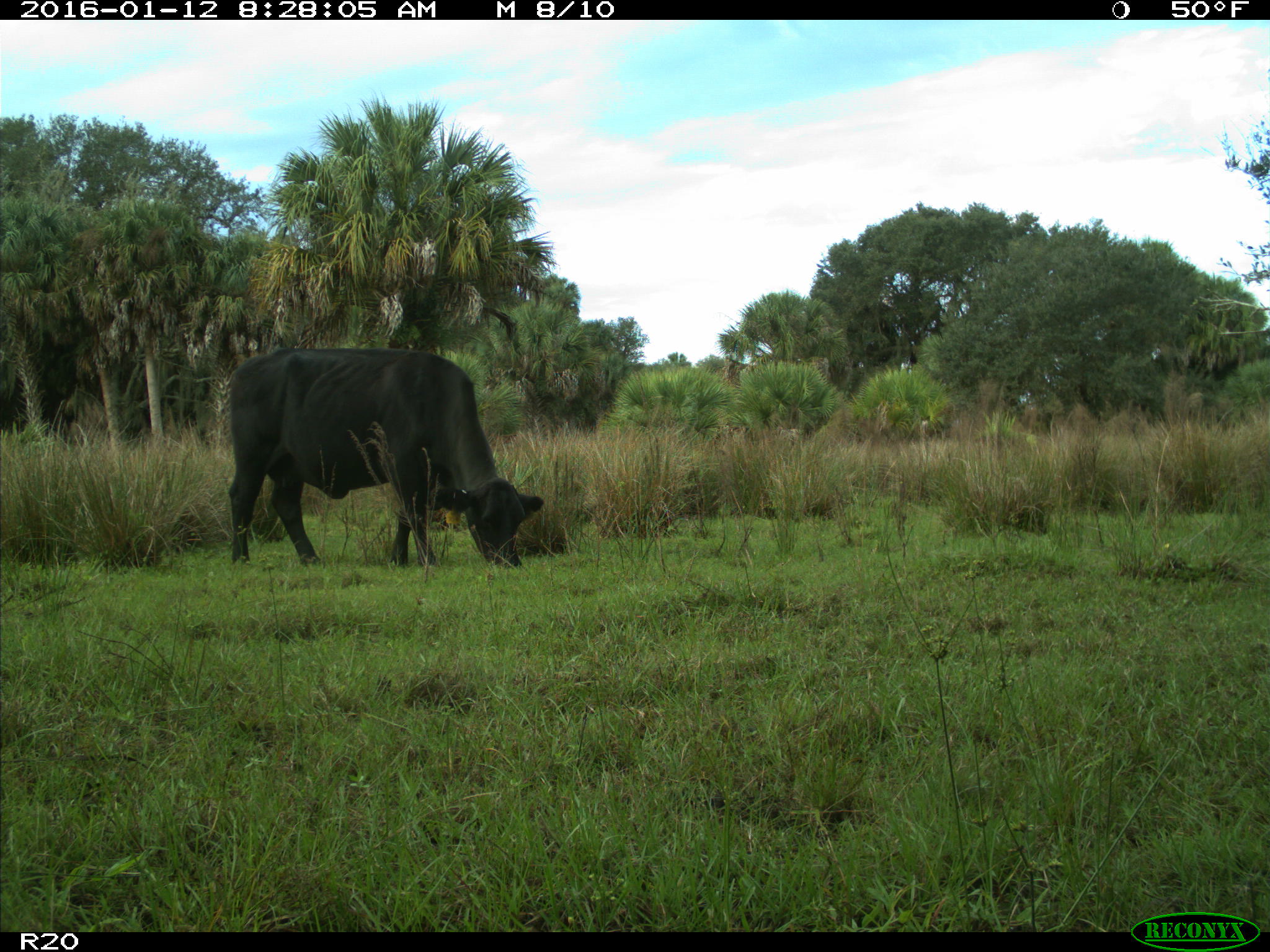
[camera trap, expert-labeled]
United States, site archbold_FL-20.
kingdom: Animalia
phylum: Chordata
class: Mammalia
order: Artiodactyla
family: Bovidae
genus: Bos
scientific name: Bos taurus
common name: domestic cow